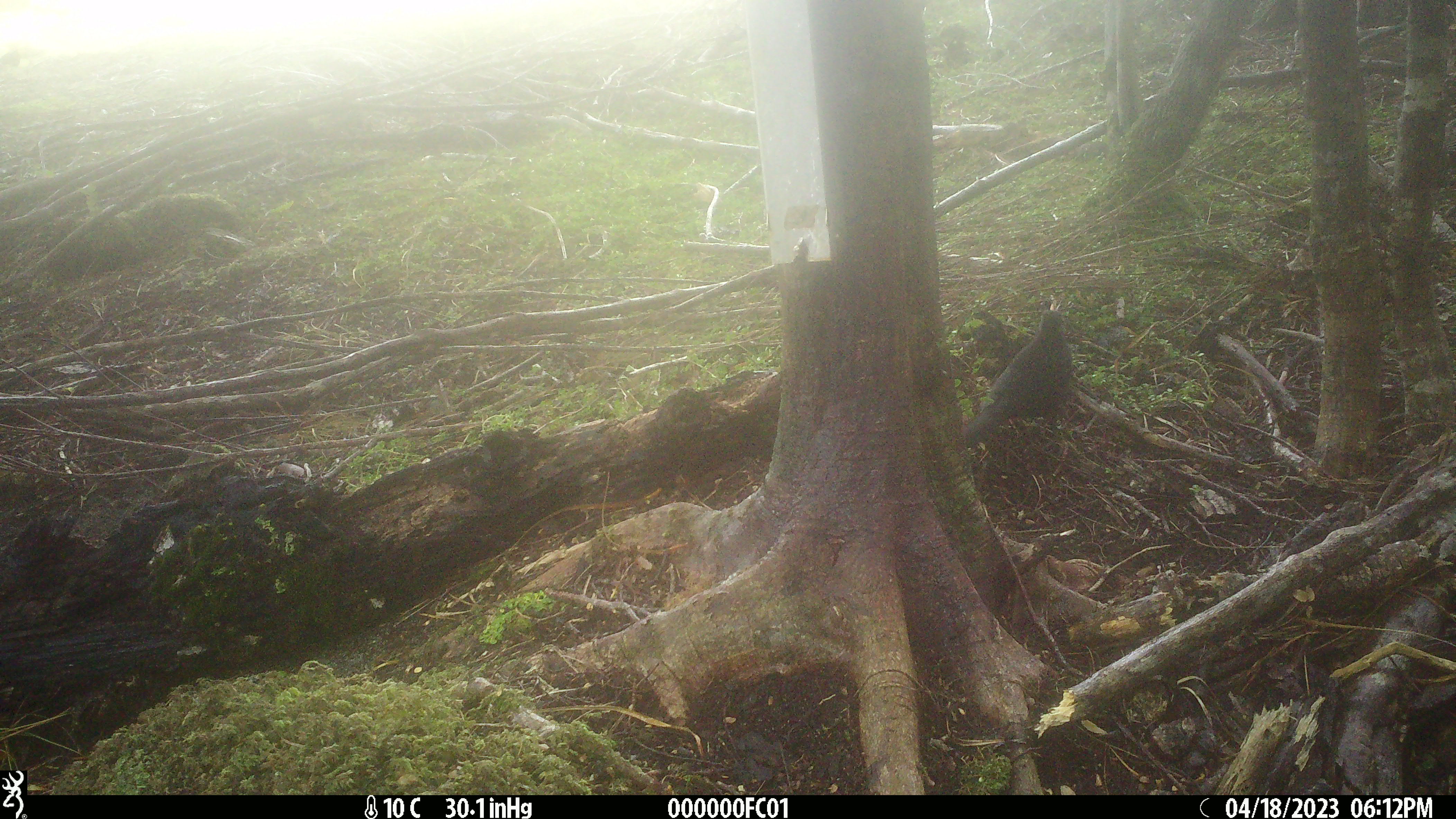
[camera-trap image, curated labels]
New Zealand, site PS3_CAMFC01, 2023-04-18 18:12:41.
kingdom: Animalia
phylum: Chordata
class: Aves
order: Passeriformes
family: Turdidae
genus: Turdus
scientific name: Turdus merula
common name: eurasian blackbird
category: blackbird